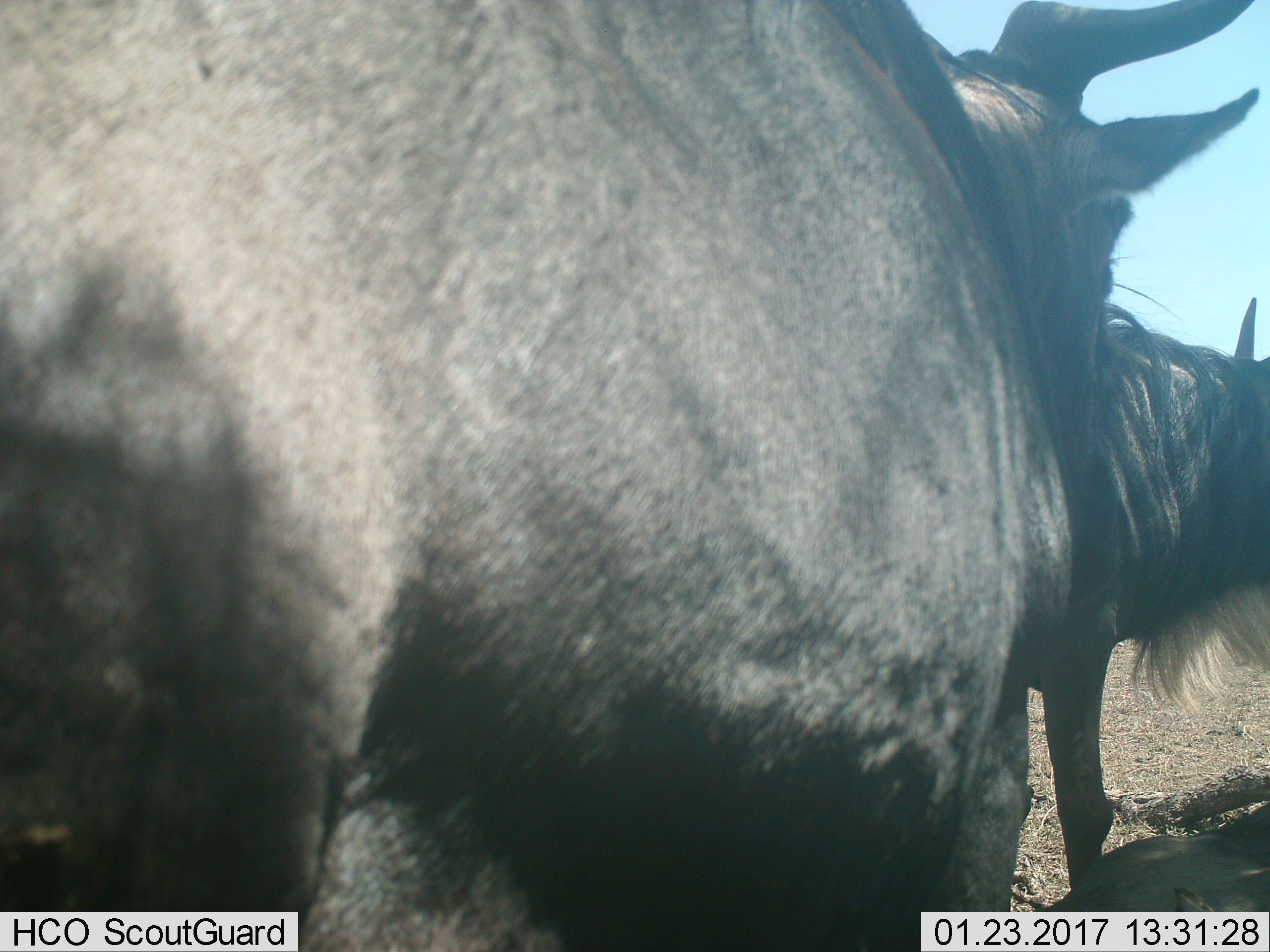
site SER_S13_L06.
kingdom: Animalia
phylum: Chordata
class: Mammalia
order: Artiodactyla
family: Bovidae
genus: Connochaetes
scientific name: Connochaetes taurinus taurinus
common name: blue wildebeest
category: wildebeestblue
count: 2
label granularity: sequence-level